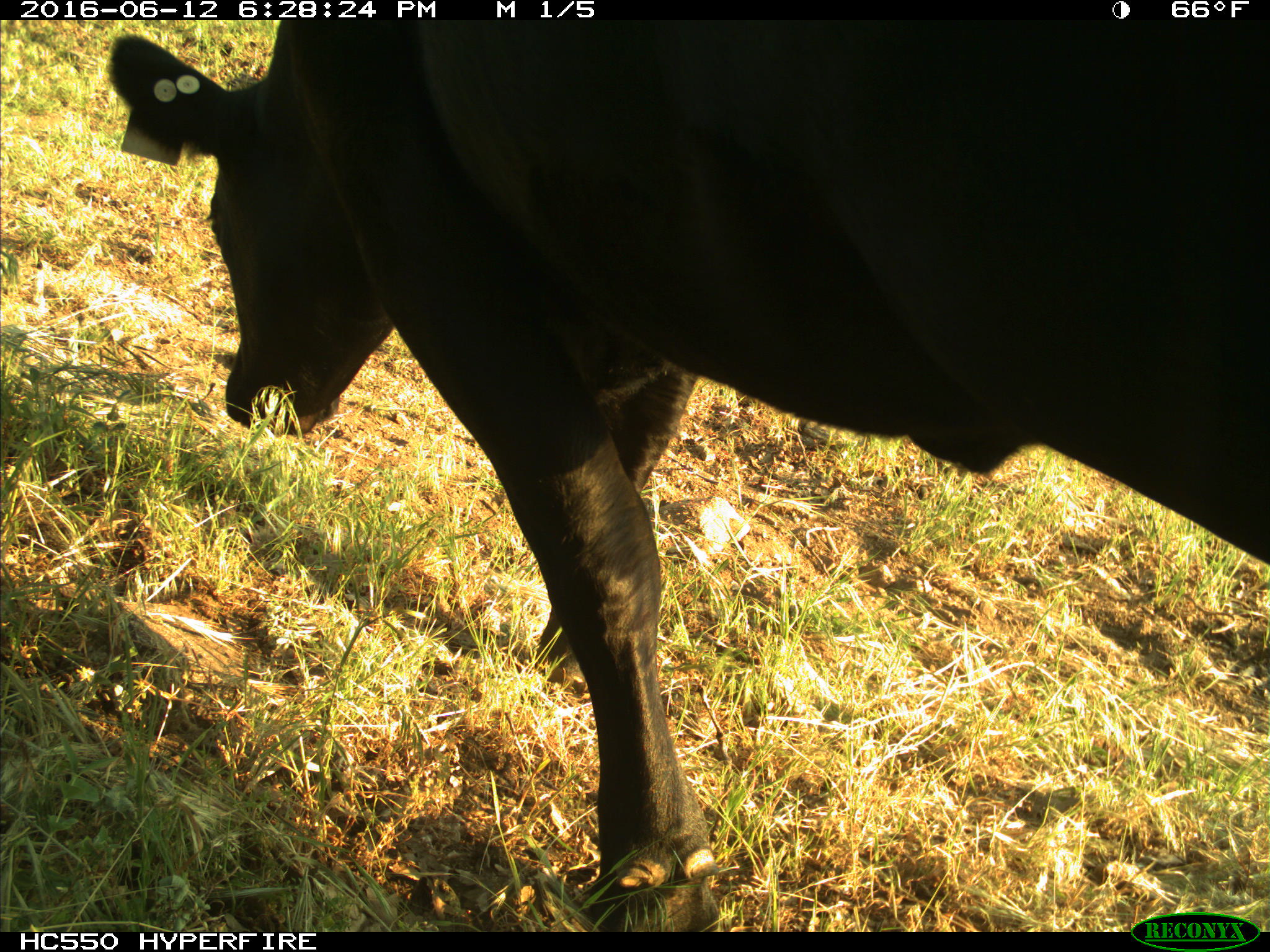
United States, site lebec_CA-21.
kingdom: Animalia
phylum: Chordata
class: Mammalia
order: Artiodactyla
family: Bovidae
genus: Bos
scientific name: Bos taurus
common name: domestic cow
Bos taurus (domestic cow).